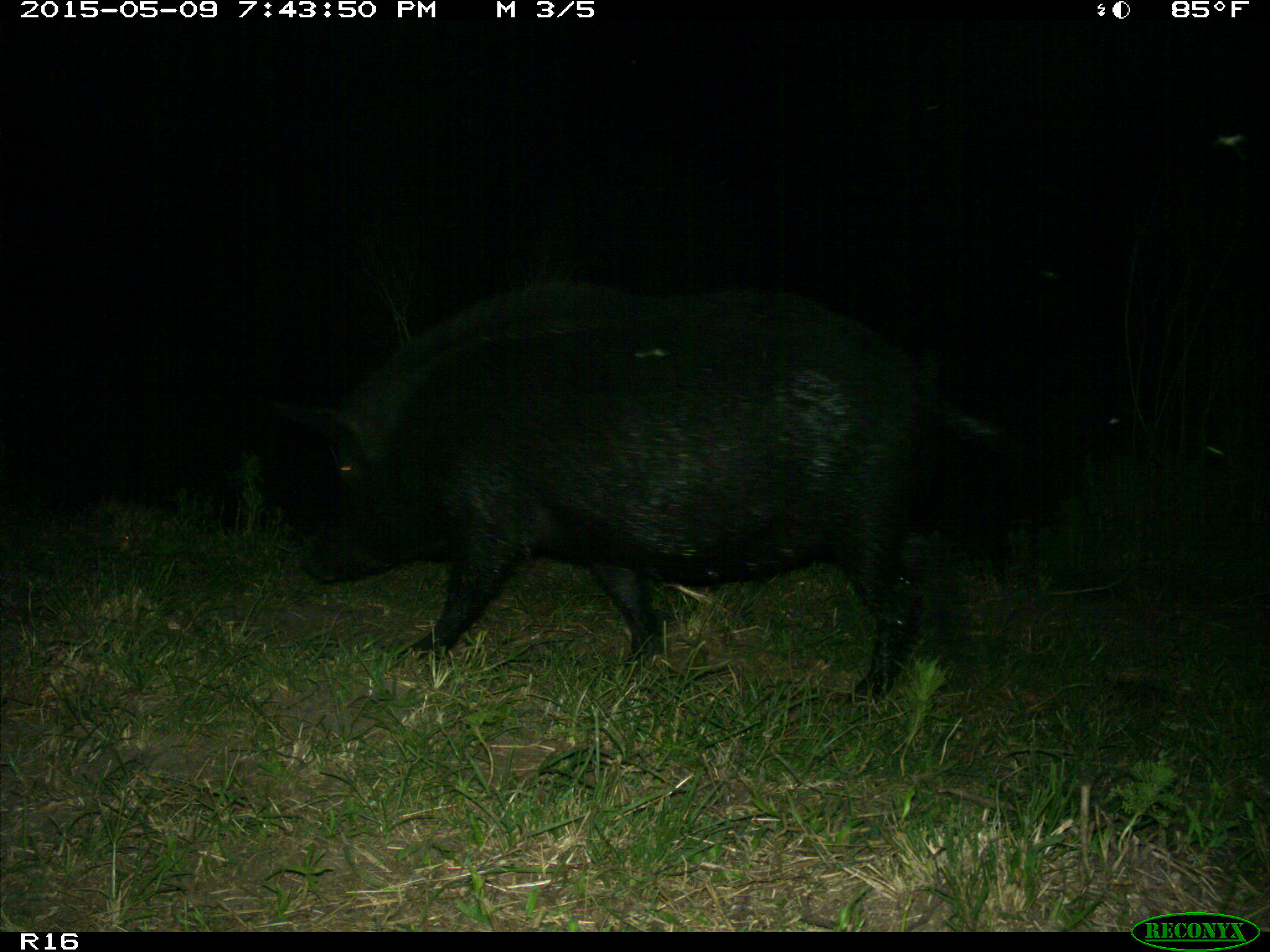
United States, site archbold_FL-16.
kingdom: Animalia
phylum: Chordata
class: Mammalia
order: Artiodactyla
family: Suidae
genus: Sus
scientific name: Sus scrofa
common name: wild boar